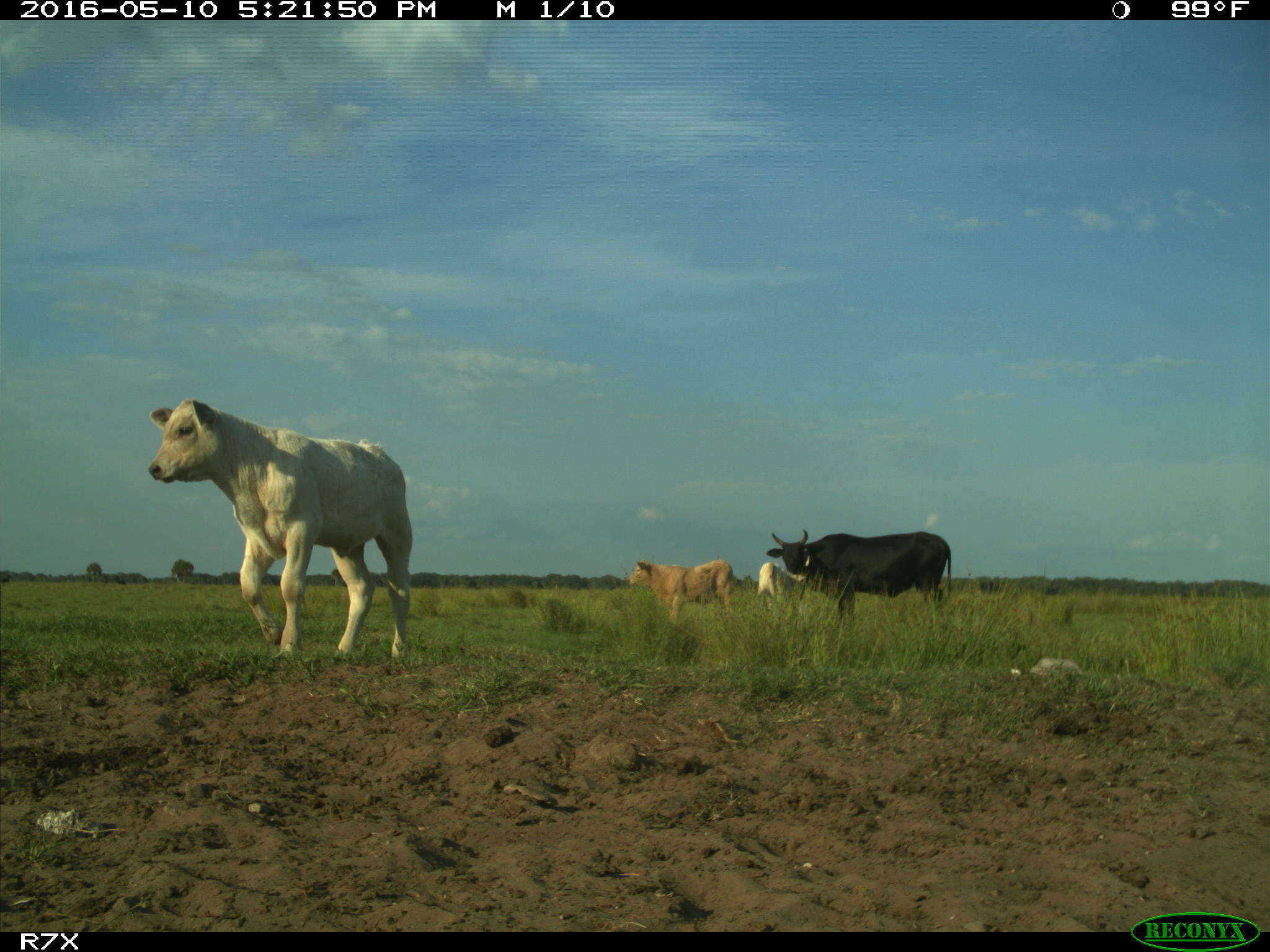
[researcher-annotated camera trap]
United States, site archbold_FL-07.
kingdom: Animalia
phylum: Chordata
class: Mammalia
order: Artiodactyla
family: Bovidae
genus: Bos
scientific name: Bos taurus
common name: domestic cow